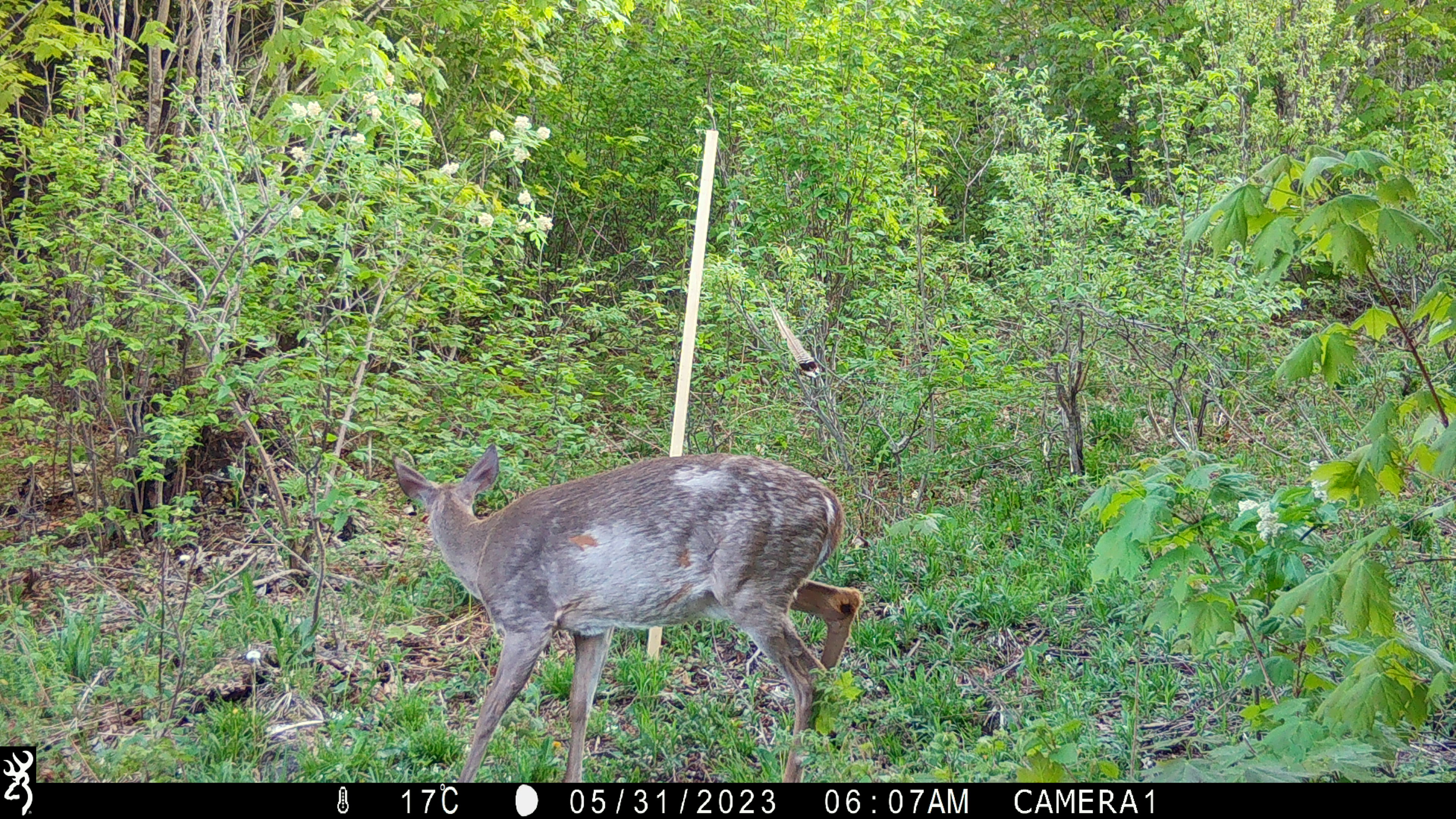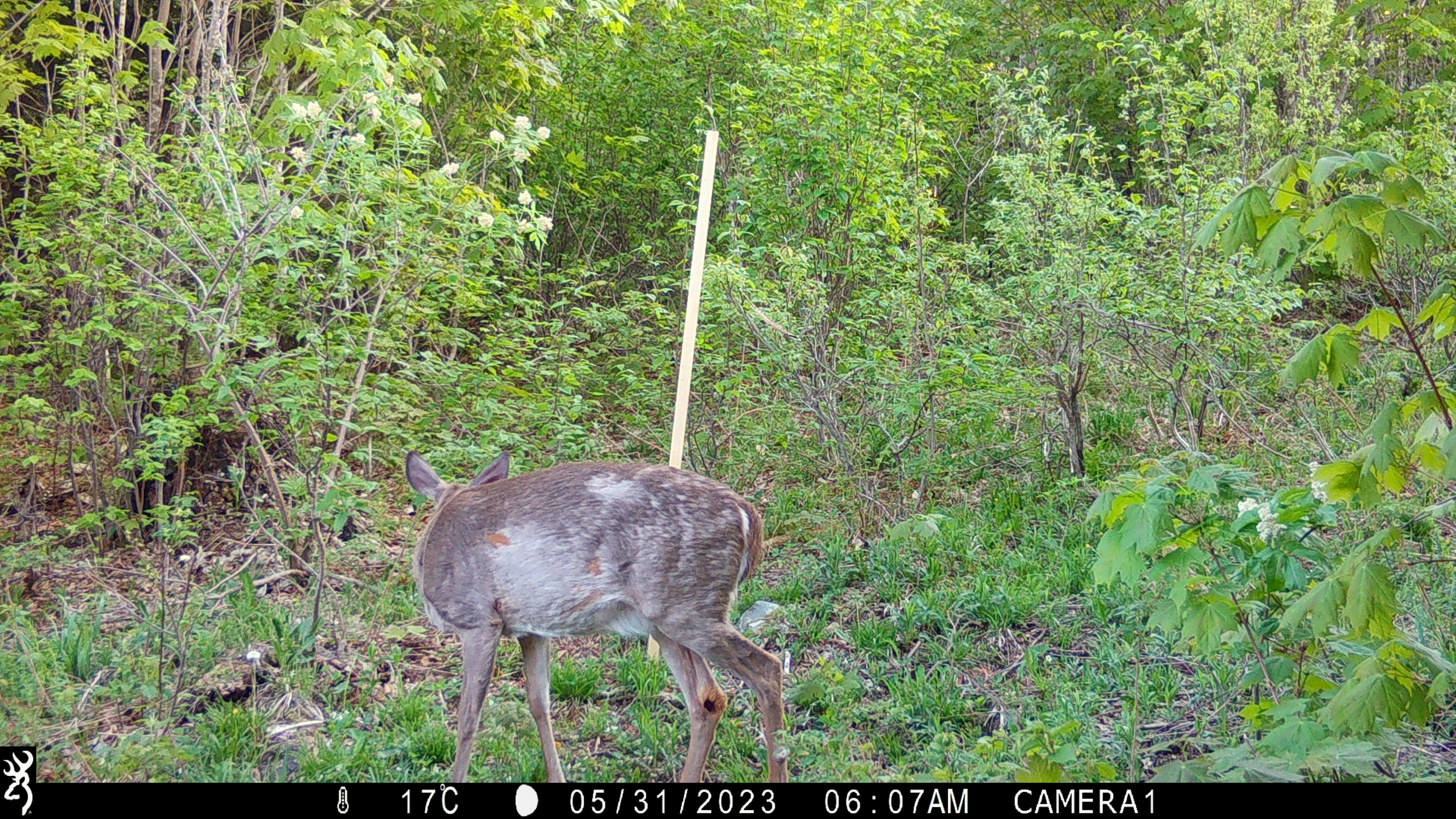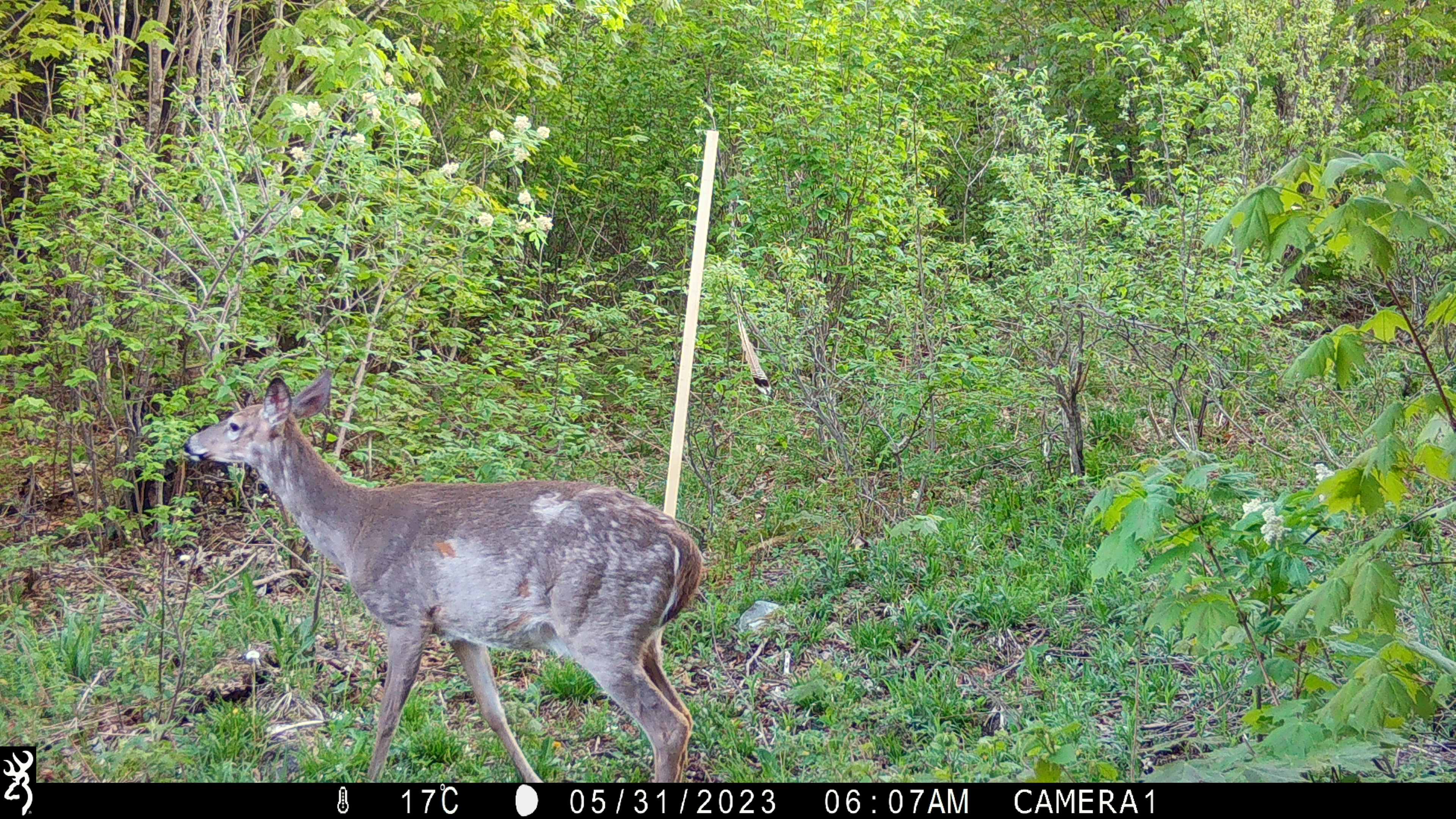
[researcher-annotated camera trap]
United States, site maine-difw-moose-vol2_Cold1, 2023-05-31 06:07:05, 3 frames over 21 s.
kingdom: Animalia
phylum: Chordata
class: Mammalia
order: Artiodactyla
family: Cervidae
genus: Odocoileus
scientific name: Odocoileus virginianus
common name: white-tailed deer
White-tailed deer (Odocoileus virginianus).